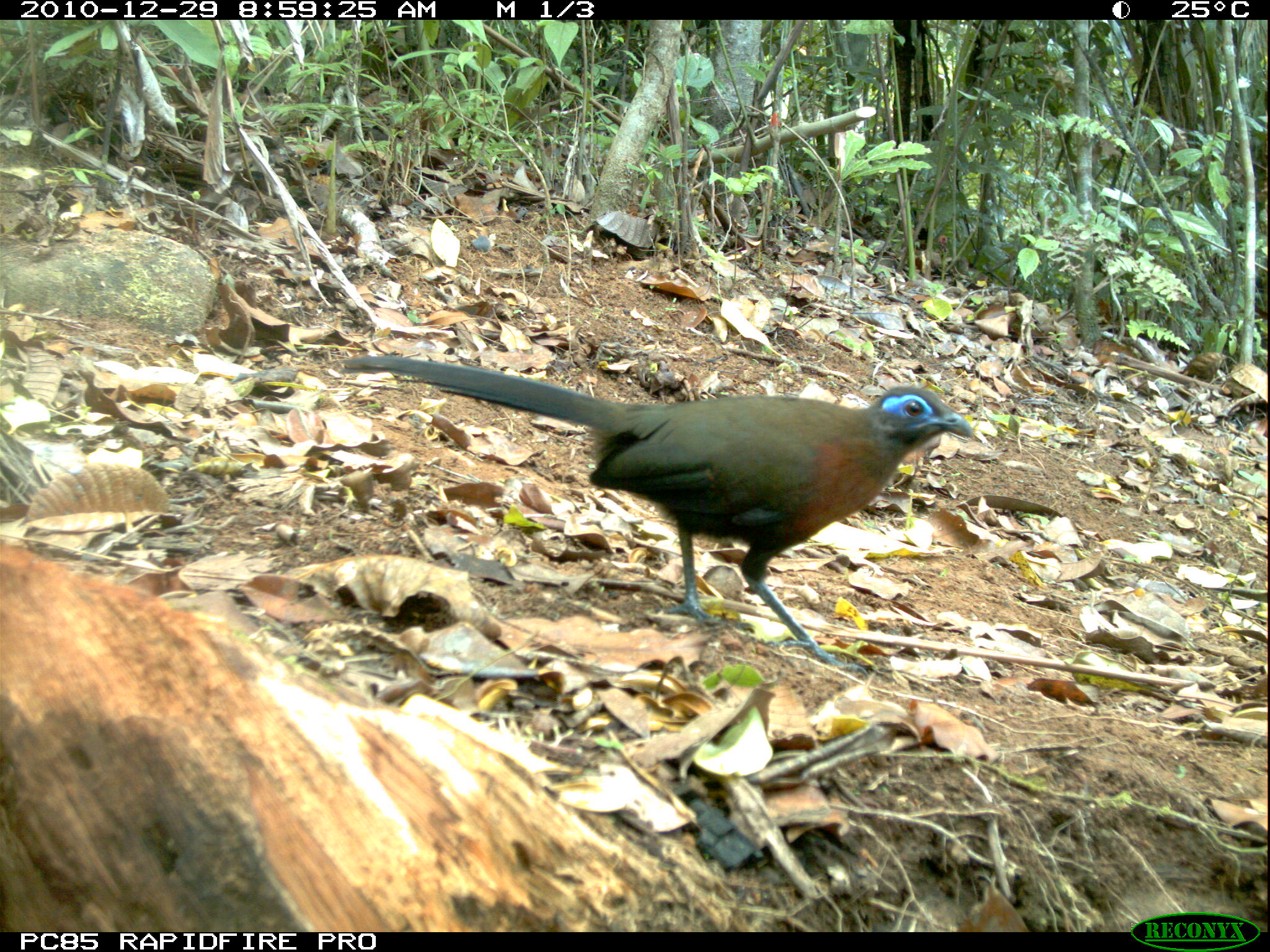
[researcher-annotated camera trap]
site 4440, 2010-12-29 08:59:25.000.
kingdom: Animalia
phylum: Chordata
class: Aves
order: Passeriformes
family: Cisticolidae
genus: Cisticola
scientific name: Cisticola cherina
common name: madagascar cisticola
Cisticola cherina (madagascar cisticola), count 1.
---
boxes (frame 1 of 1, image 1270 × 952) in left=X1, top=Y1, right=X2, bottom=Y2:
cisticola cherina: left=336, top=353, right=976, bottom=678